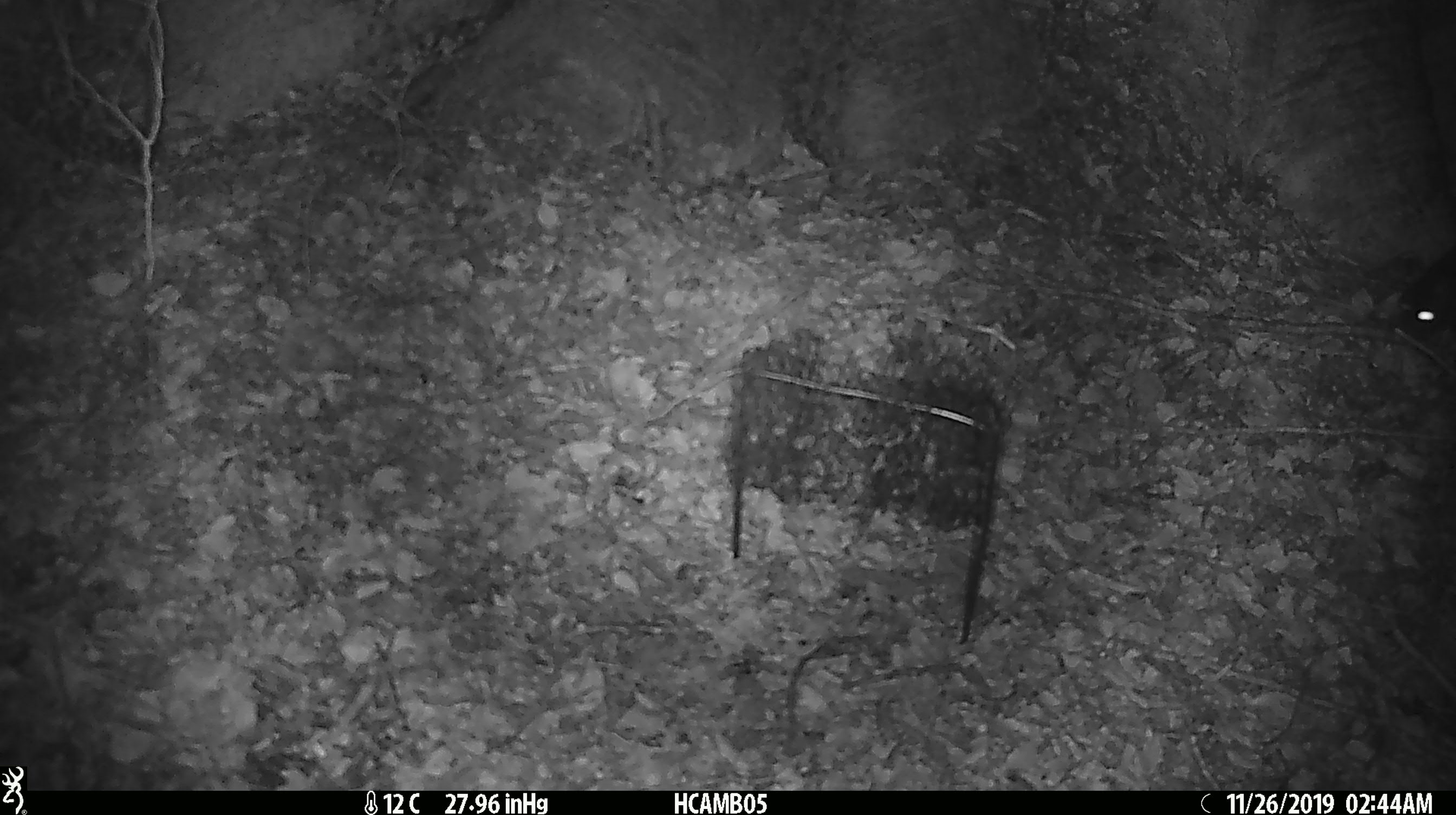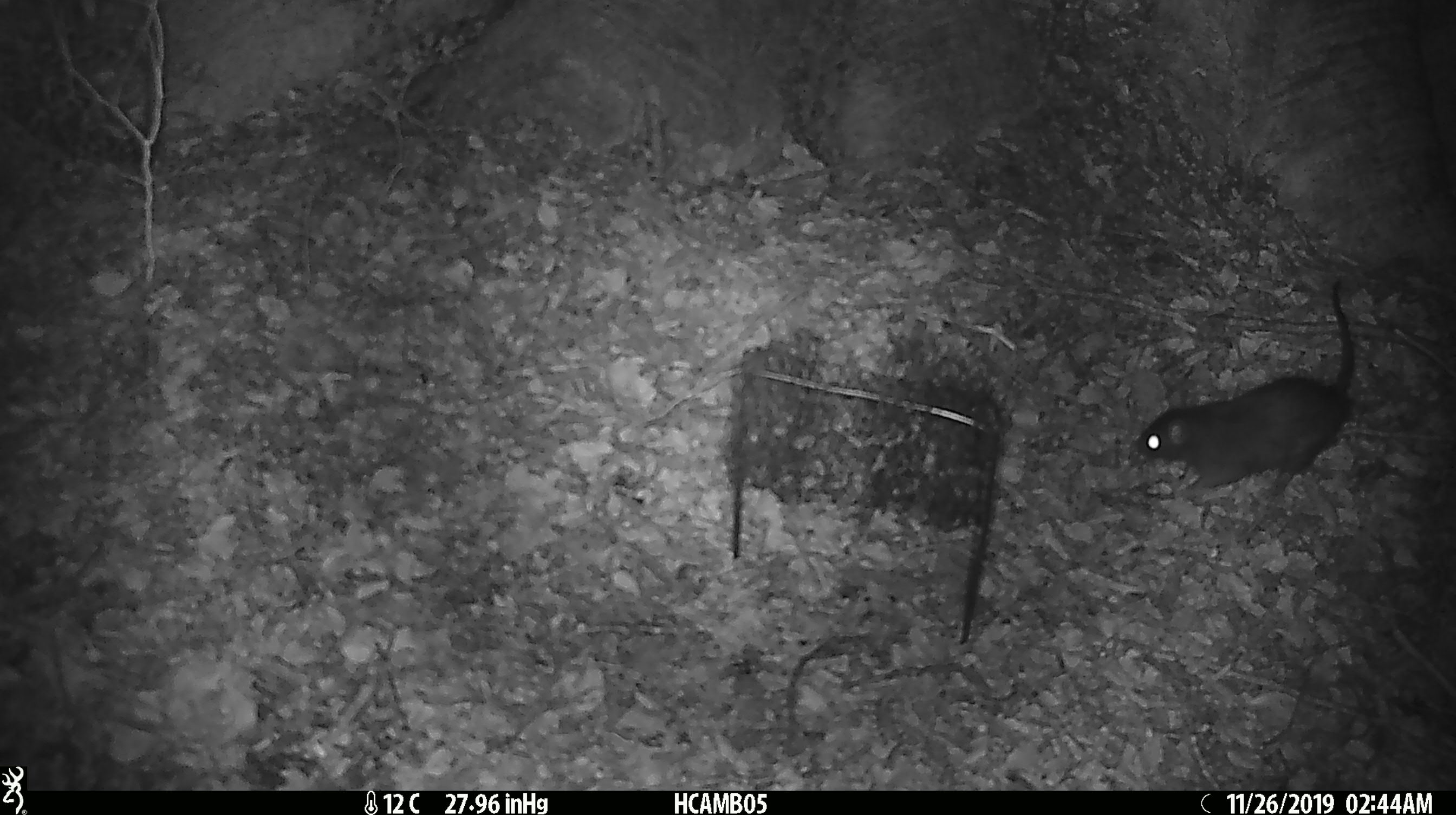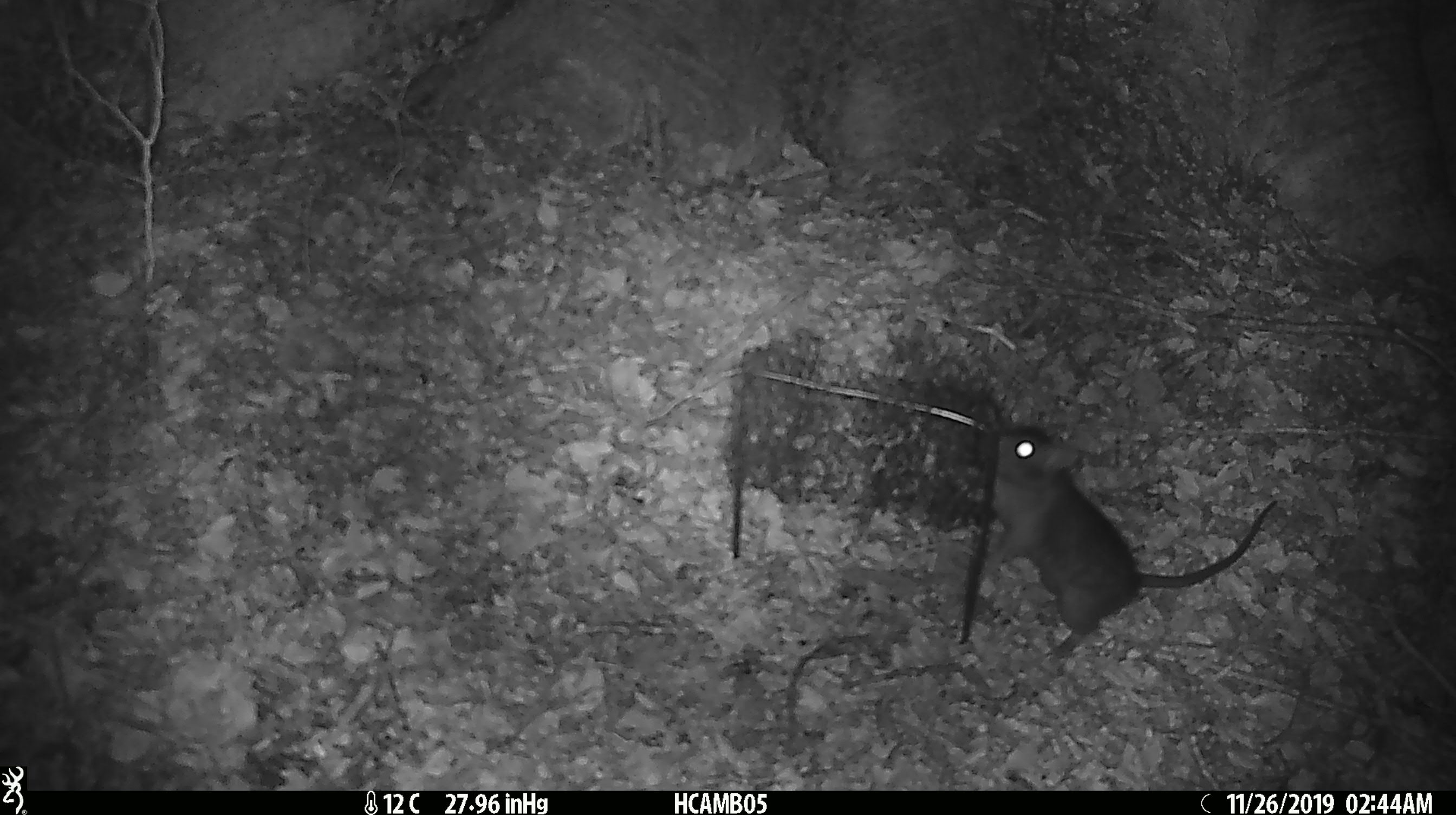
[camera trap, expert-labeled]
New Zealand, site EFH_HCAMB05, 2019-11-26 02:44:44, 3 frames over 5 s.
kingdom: Animalia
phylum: Chordata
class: Mammalia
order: Rodentia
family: Muridae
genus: Mus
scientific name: Mus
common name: mouse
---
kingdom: Animalia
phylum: Chordata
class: Mammalia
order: Rodentia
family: Muridae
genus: Rattus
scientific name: Rattus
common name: rat